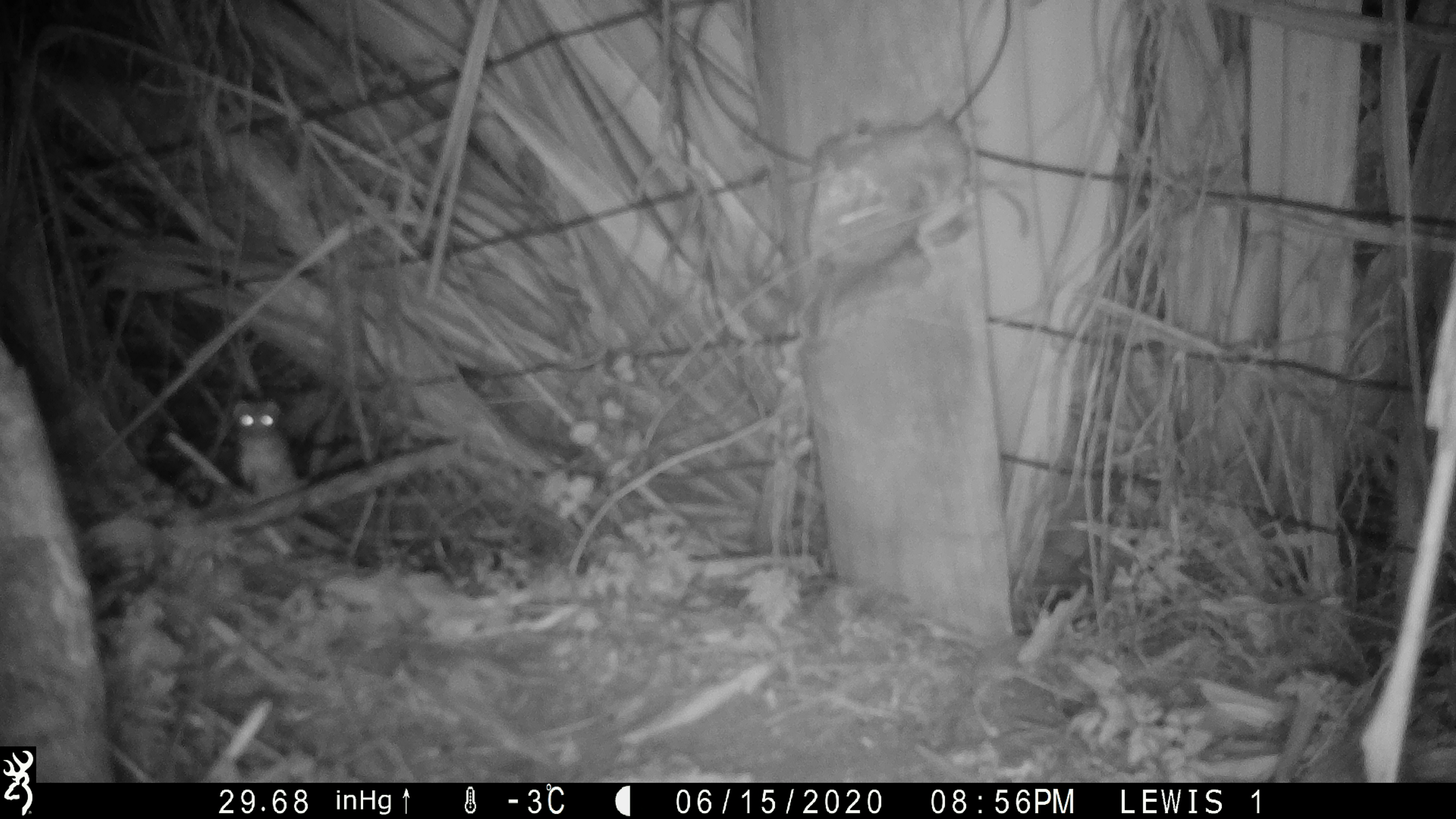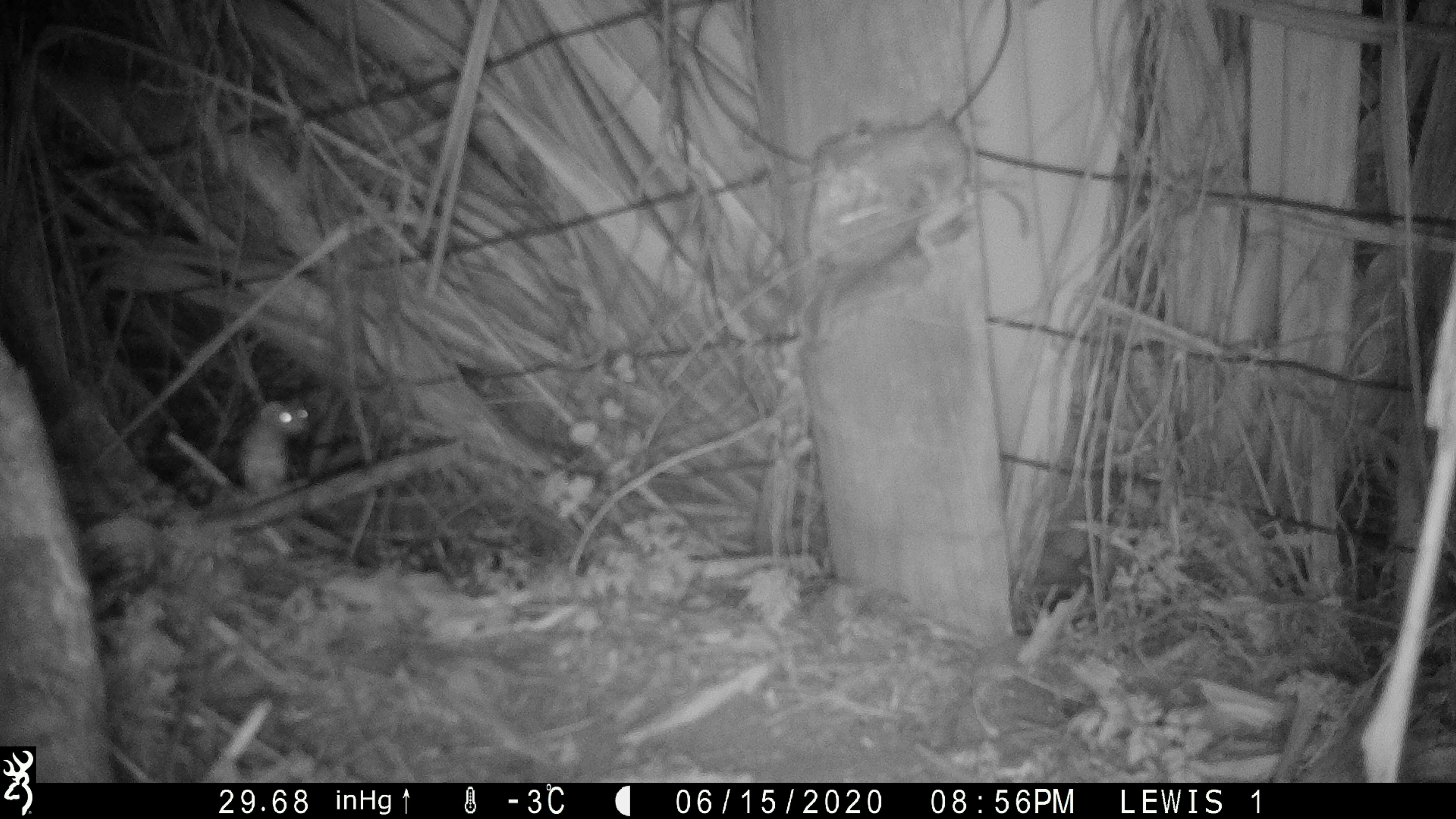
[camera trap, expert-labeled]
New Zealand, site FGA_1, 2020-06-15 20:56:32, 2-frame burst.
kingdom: Animalia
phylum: Chordata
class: Mammalia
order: Carnivora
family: Mustelidae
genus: Mustela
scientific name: Mustela nivalis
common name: least weasel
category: weasel